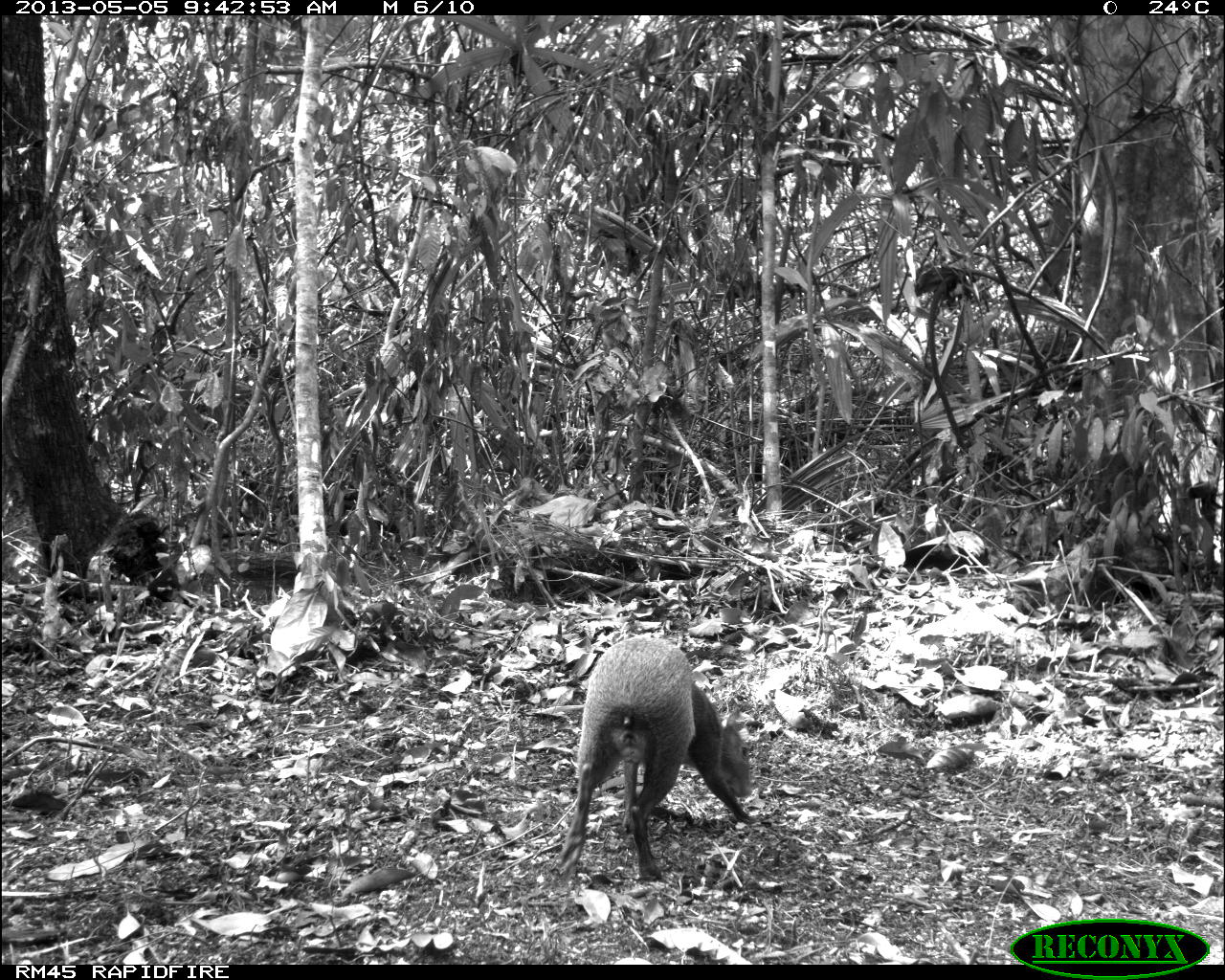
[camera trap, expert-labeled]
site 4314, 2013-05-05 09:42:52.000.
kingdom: Animalia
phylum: Chordata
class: Mammalia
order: Rodentia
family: Dasyproctidae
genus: Dasyprocta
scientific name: Dasyprocta punctata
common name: central american agouti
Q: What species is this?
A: Dasyprocta punctata (central american agouti).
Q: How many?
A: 1.